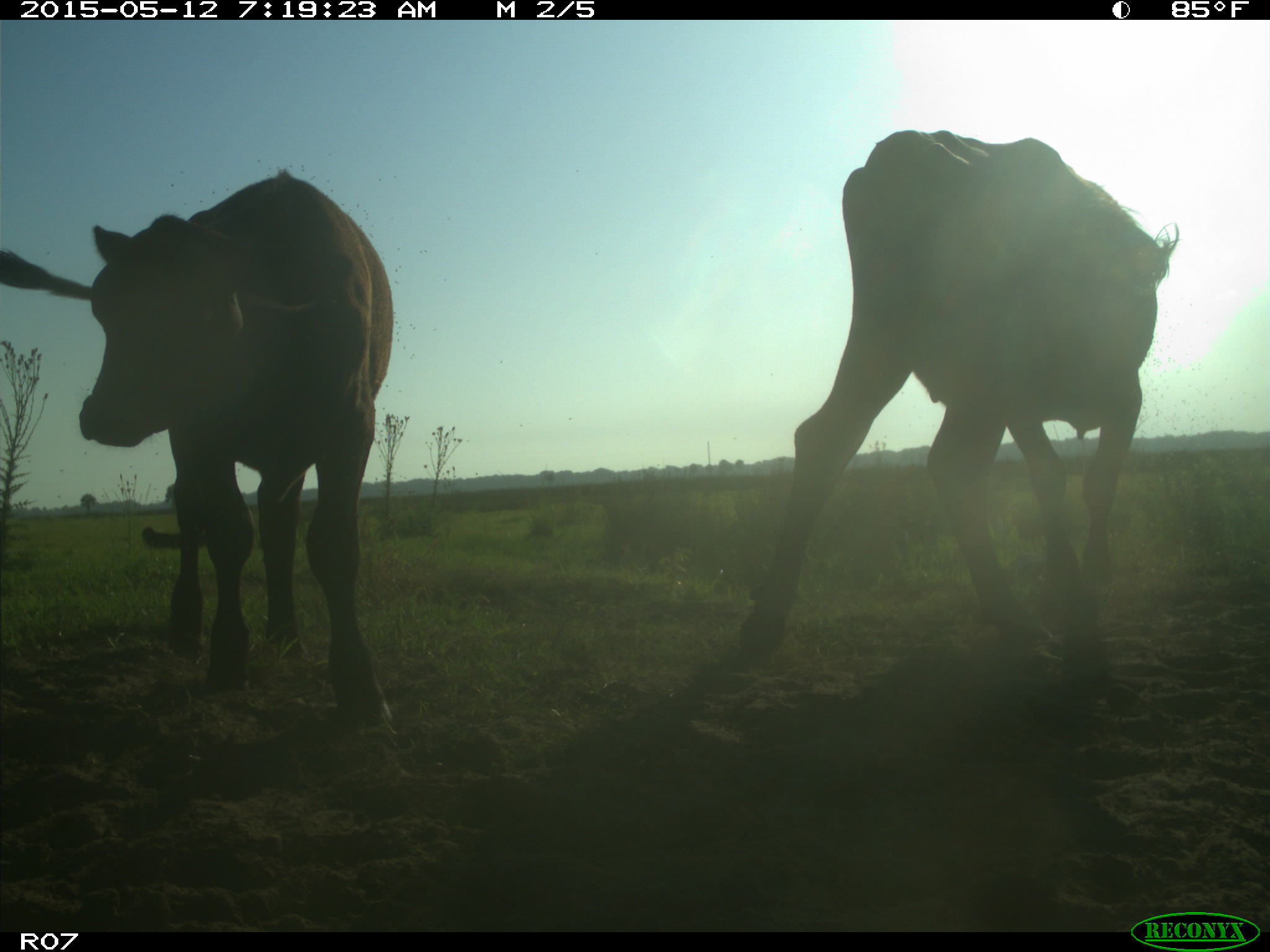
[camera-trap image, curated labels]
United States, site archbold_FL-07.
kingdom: Animalia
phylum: Chordata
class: Mammalia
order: Artiodactyla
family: Bovidae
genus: Bos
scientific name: Bos taurus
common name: domestic cow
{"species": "Bos taurus (domestic cow)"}